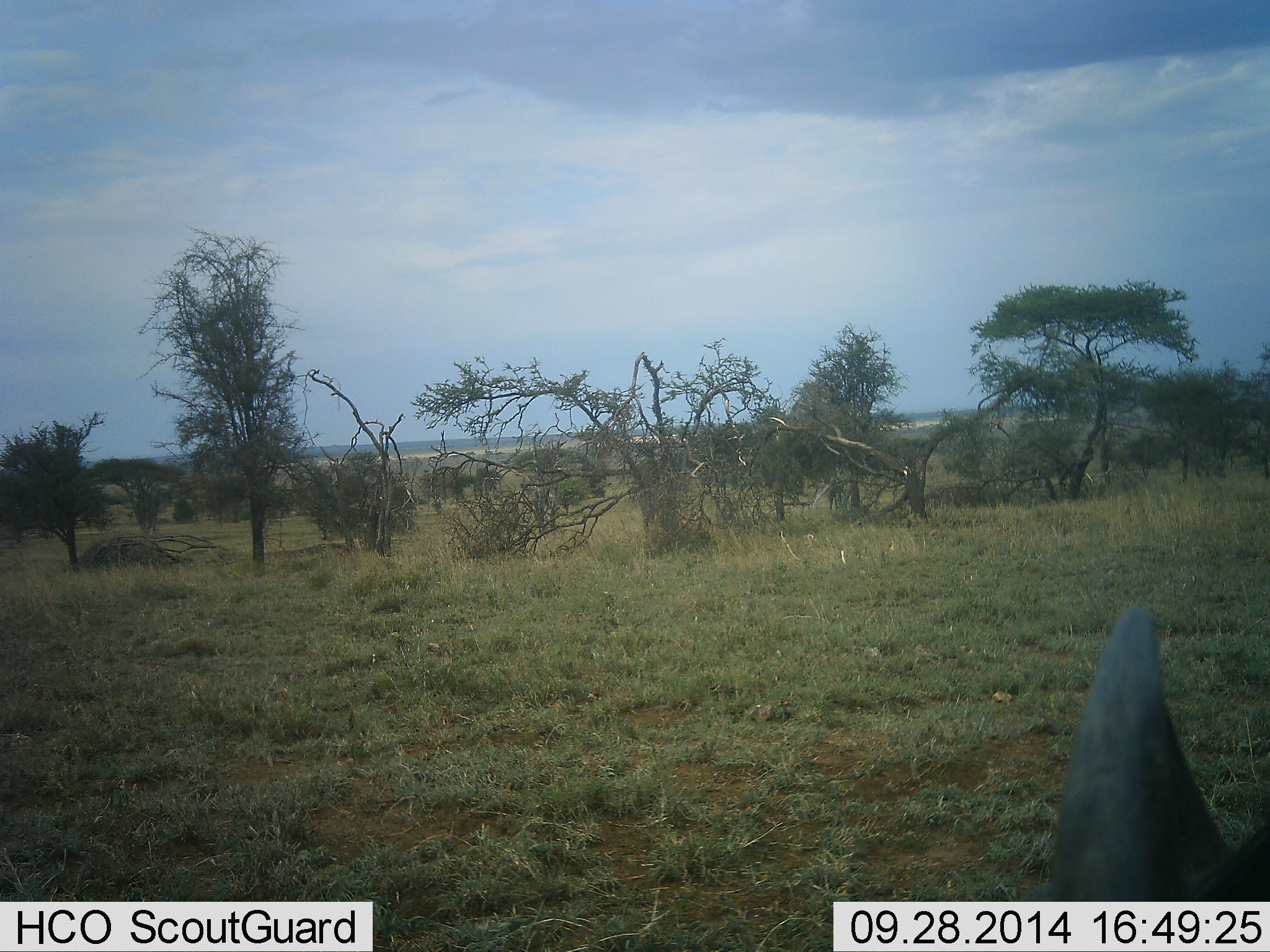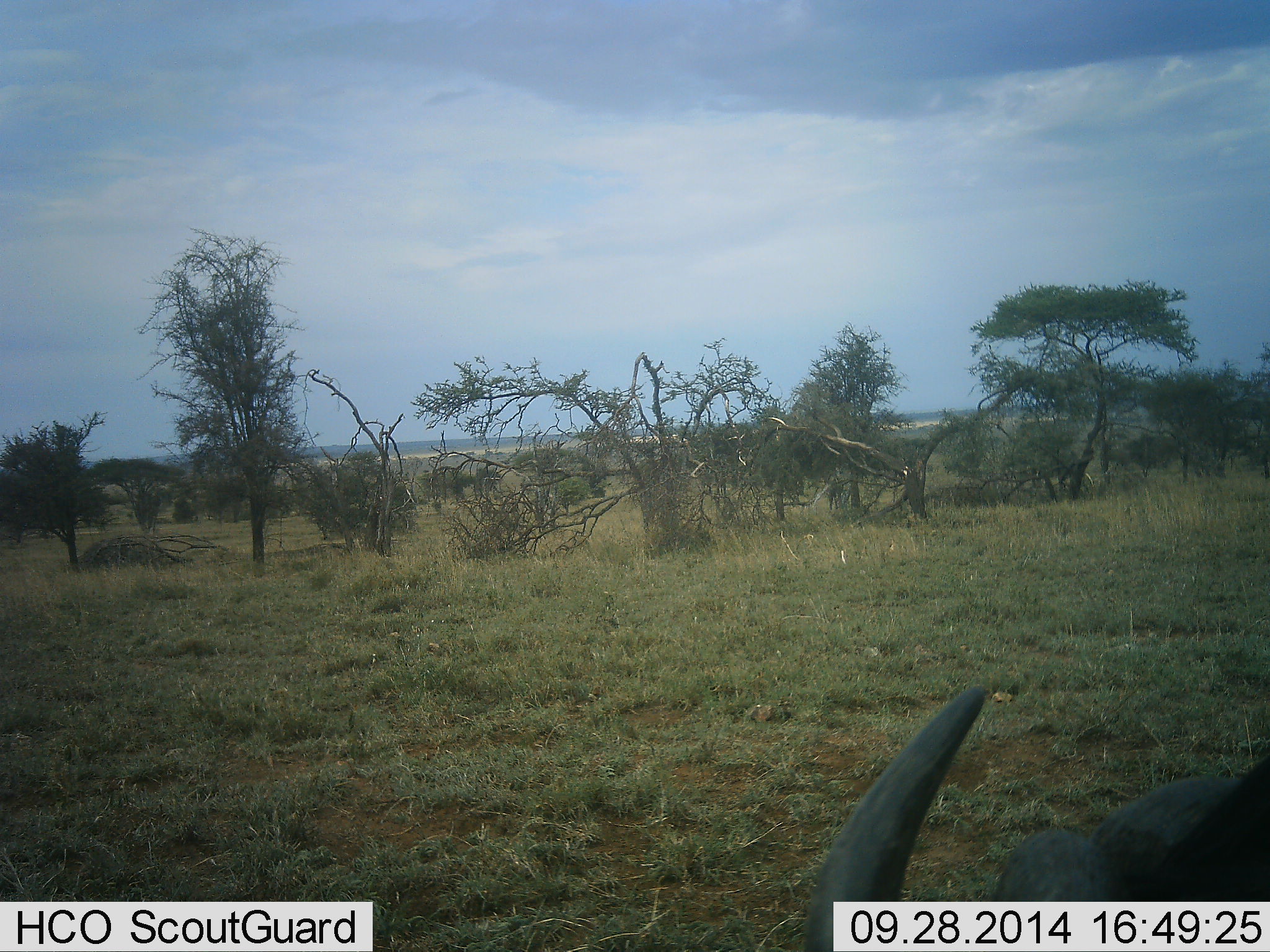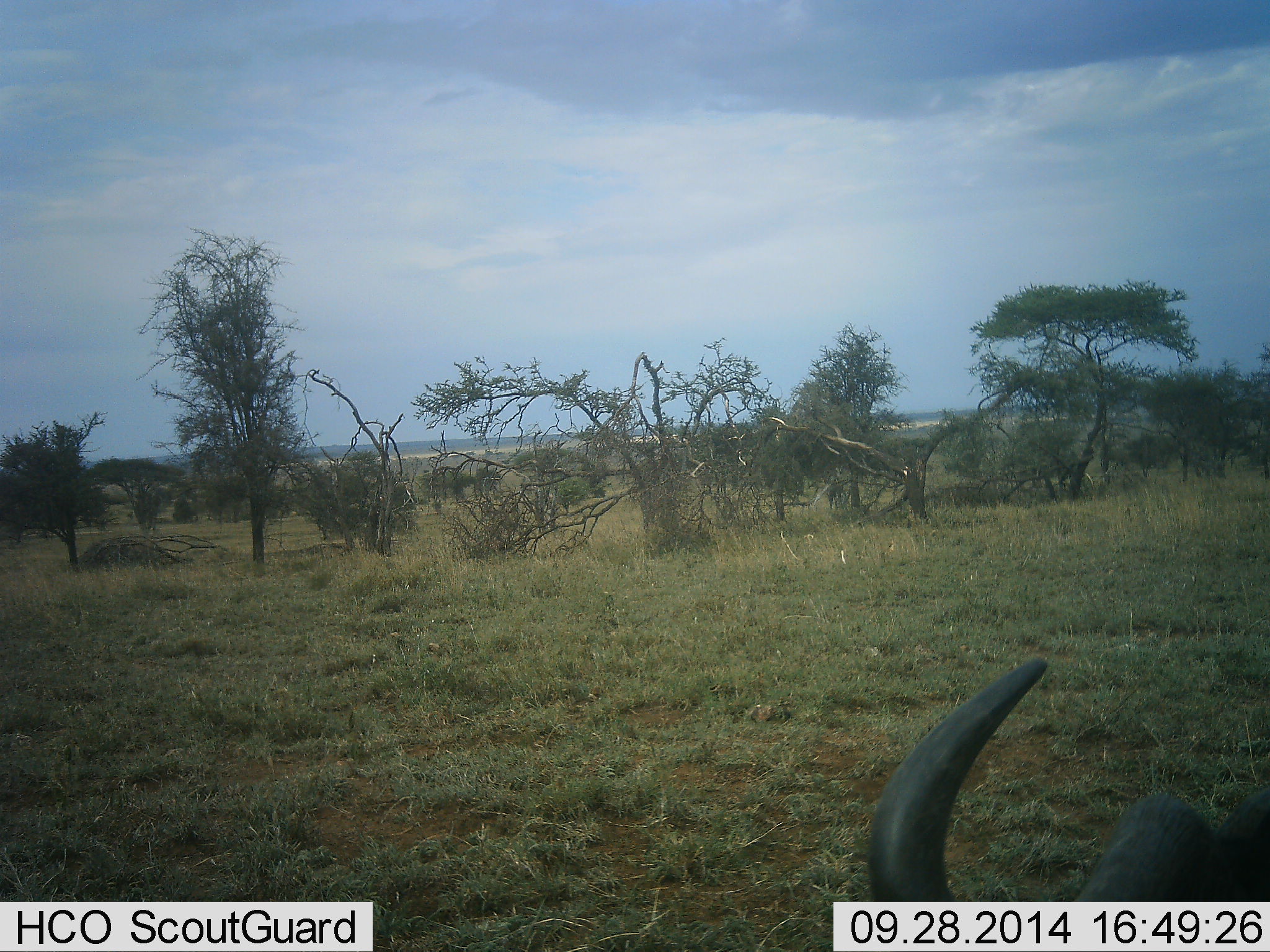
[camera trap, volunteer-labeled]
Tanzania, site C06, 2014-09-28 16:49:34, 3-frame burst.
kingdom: Animalia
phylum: Chordata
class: Mammalia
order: Artiodactyla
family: Bovidae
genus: Connochaetes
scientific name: Connochaetes taurinus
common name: blue wildebeest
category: wildebeest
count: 1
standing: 36%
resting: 36%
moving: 9%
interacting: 0%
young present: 0%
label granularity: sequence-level